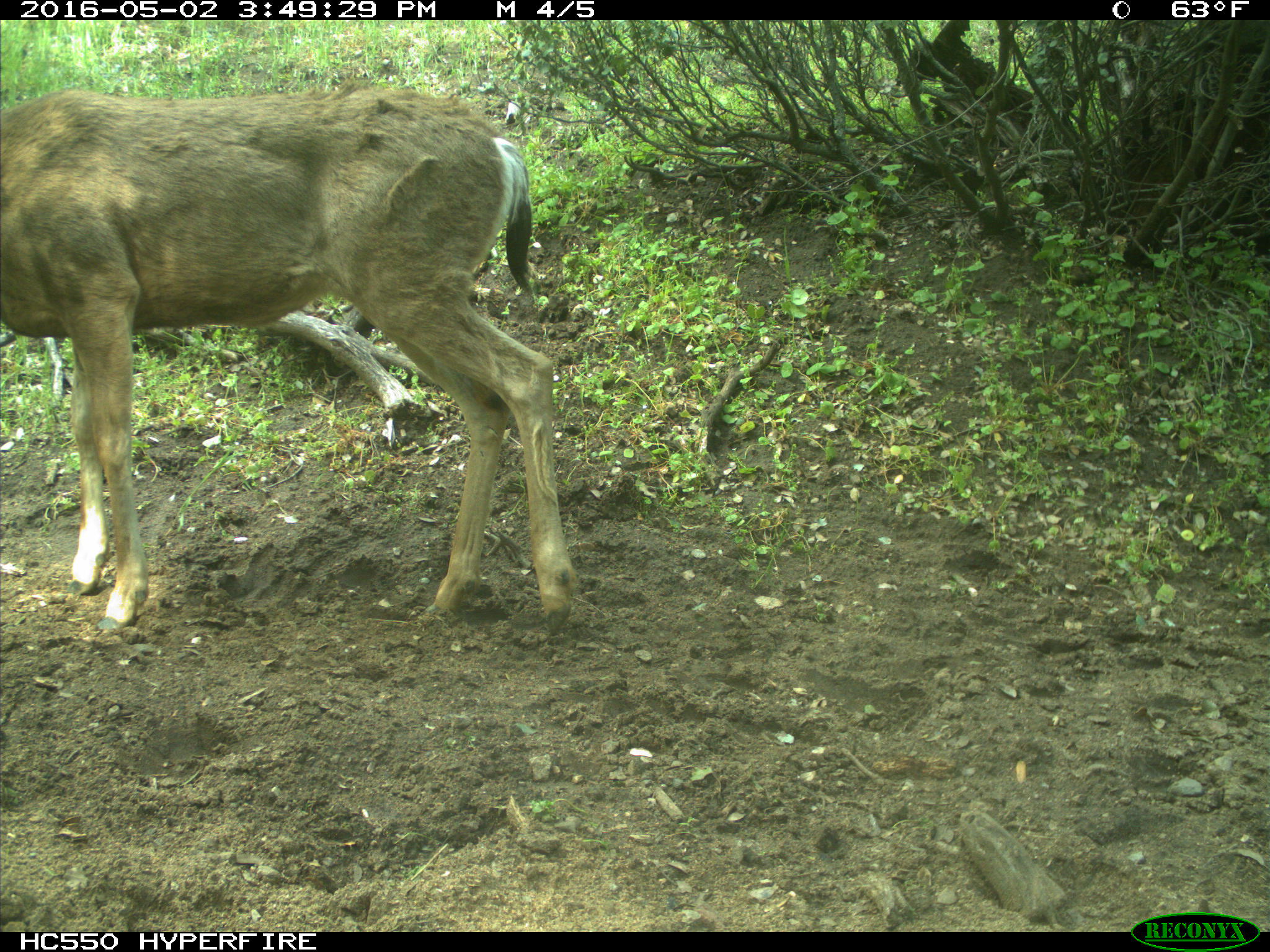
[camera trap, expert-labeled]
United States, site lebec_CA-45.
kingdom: Animalia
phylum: Chordata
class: Mammalia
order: Artiodactyla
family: Cervidae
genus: Odocoileus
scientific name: Odocoileus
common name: deer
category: unidentified deer